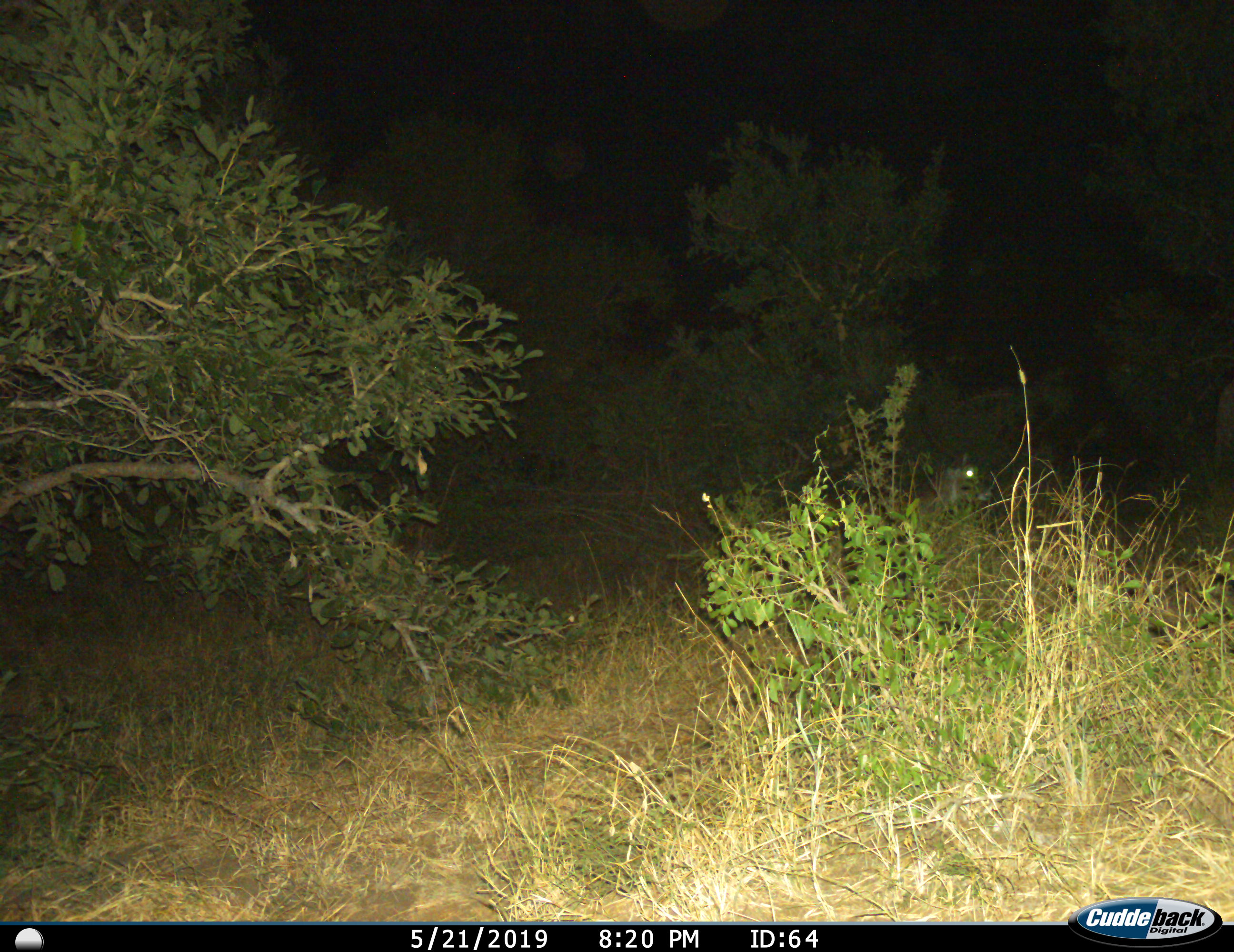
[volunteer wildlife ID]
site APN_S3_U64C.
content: unidentified animal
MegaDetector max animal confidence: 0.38